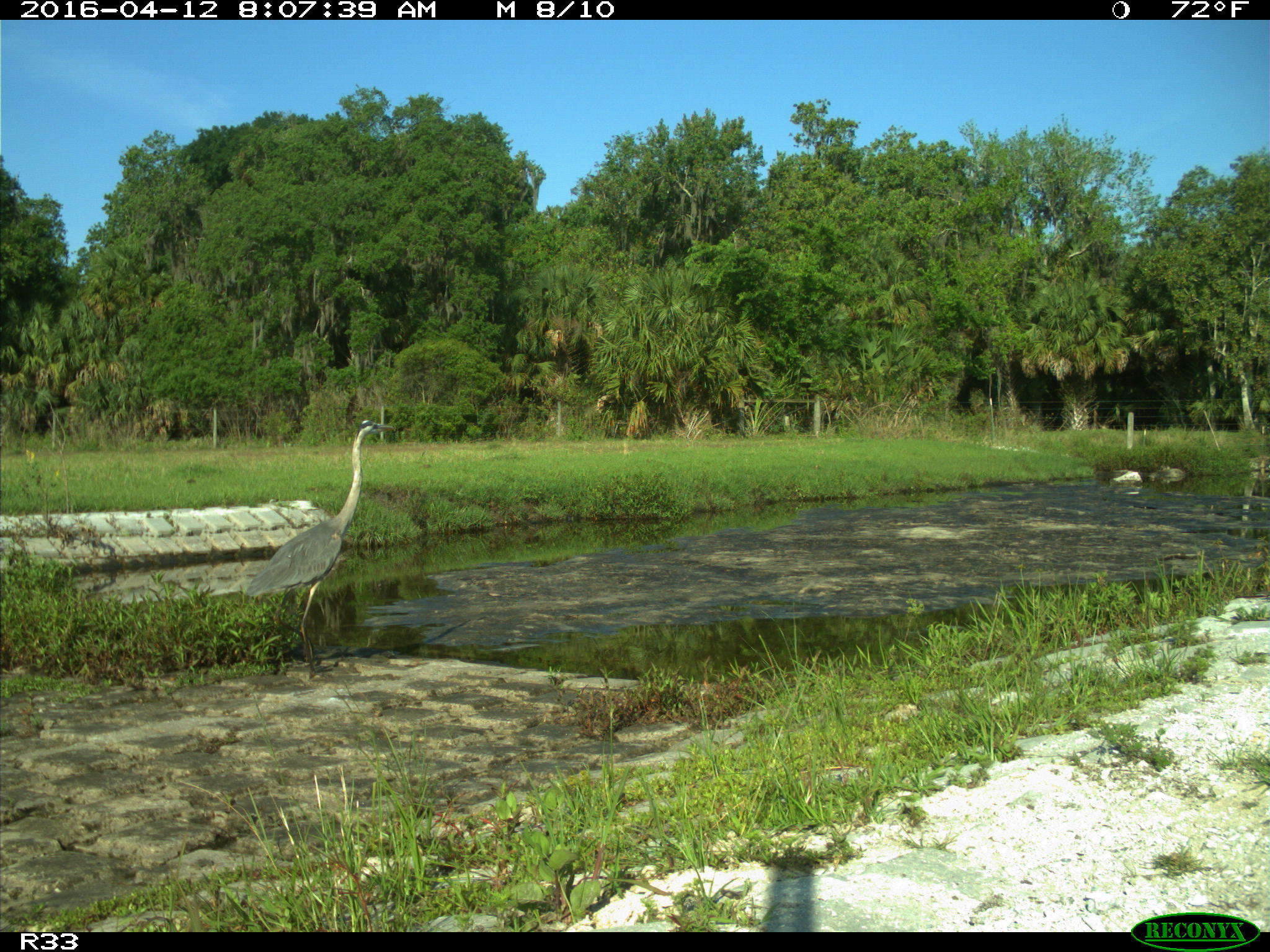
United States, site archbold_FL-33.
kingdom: Animalia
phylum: Chordata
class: Aves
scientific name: Aves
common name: birds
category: unidentified bird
Unidentified bird (birds) (Aves).